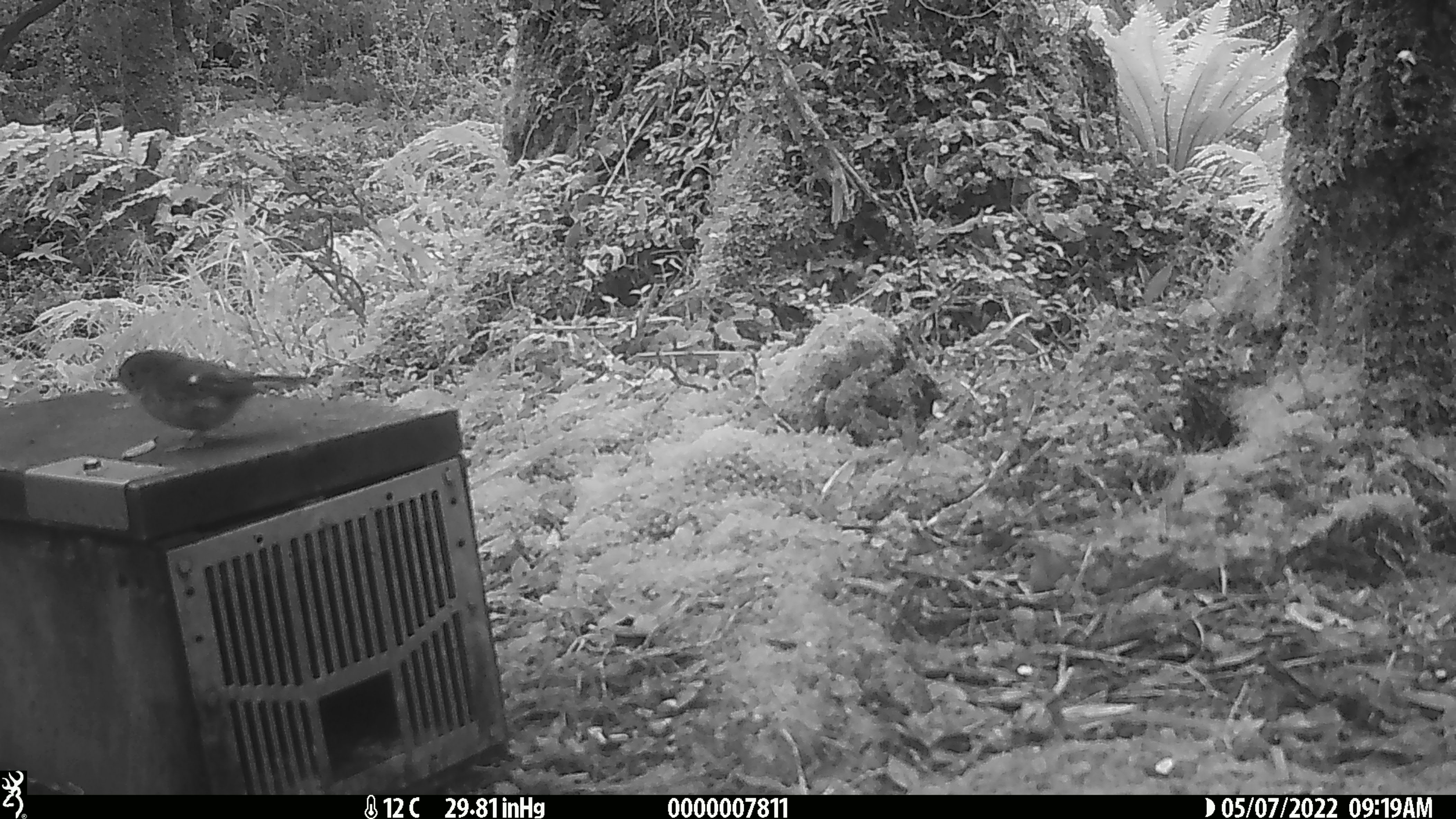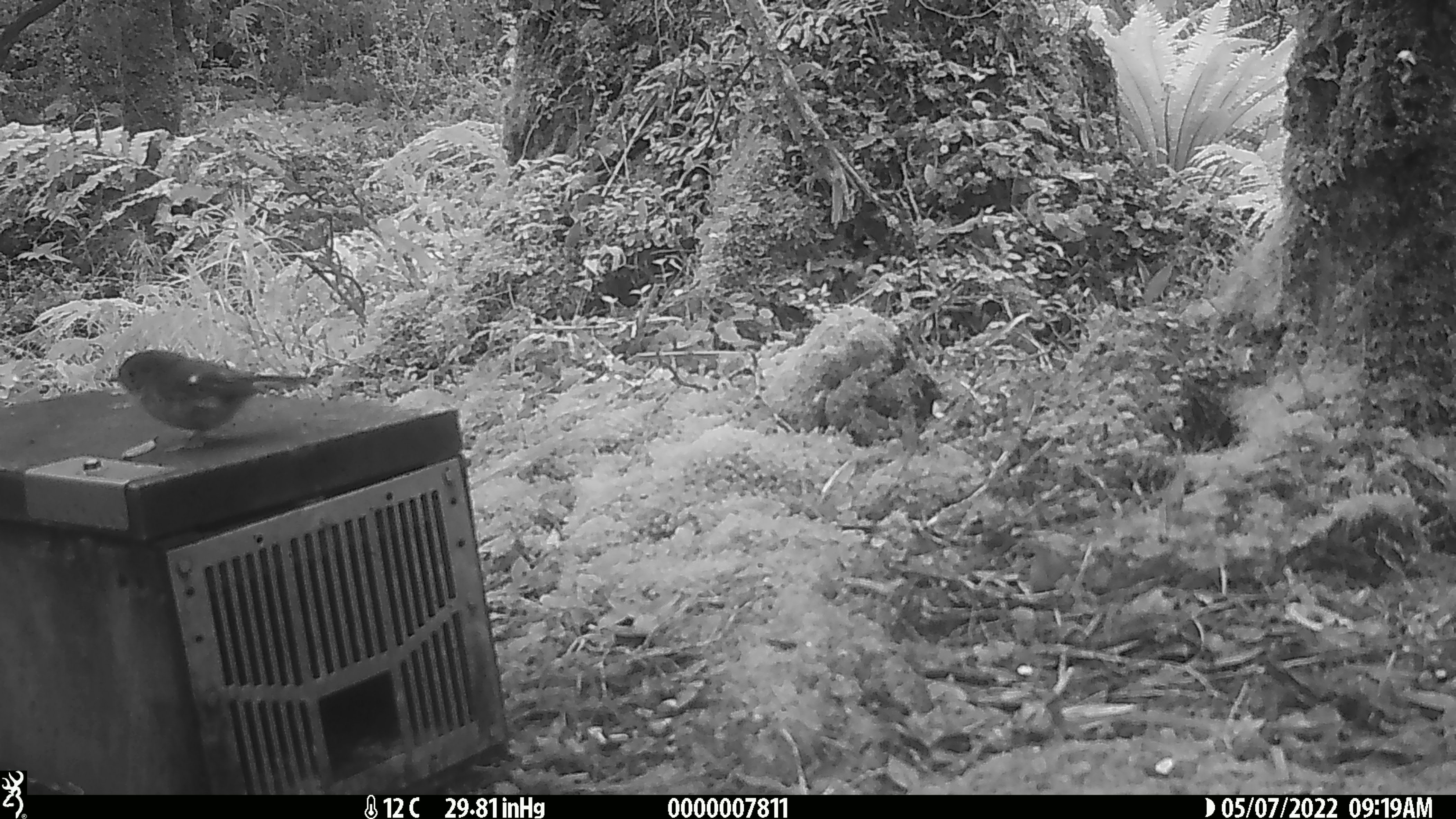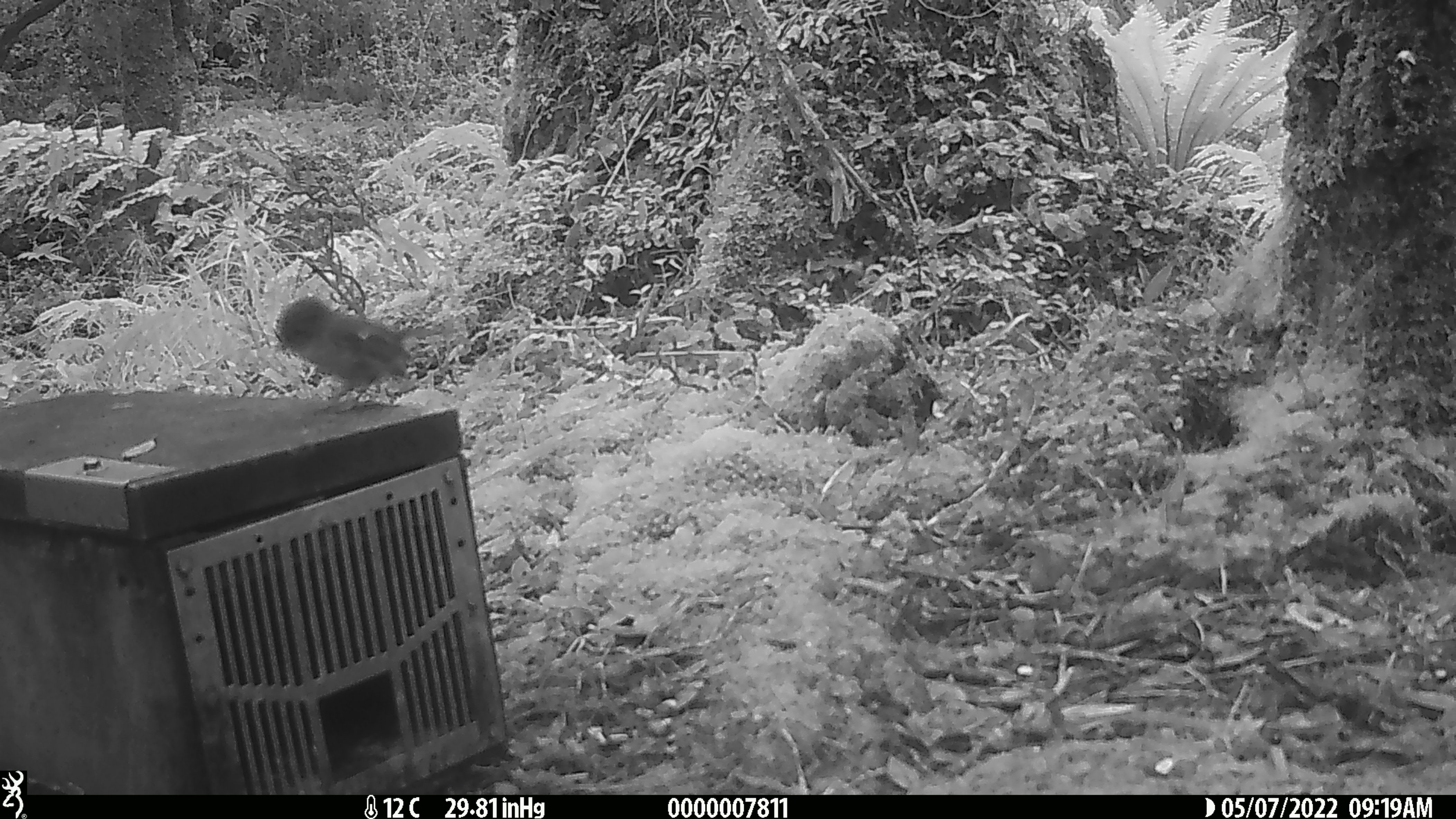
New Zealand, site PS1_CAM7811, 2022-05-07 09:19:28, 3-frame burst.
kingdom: Animalia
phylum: Chordata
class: Aves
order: Passeriformes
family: Petroicidae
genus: Petroica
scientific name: Petroica macrocephala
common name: tomtit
Tomtit (Petroica macrocephala).